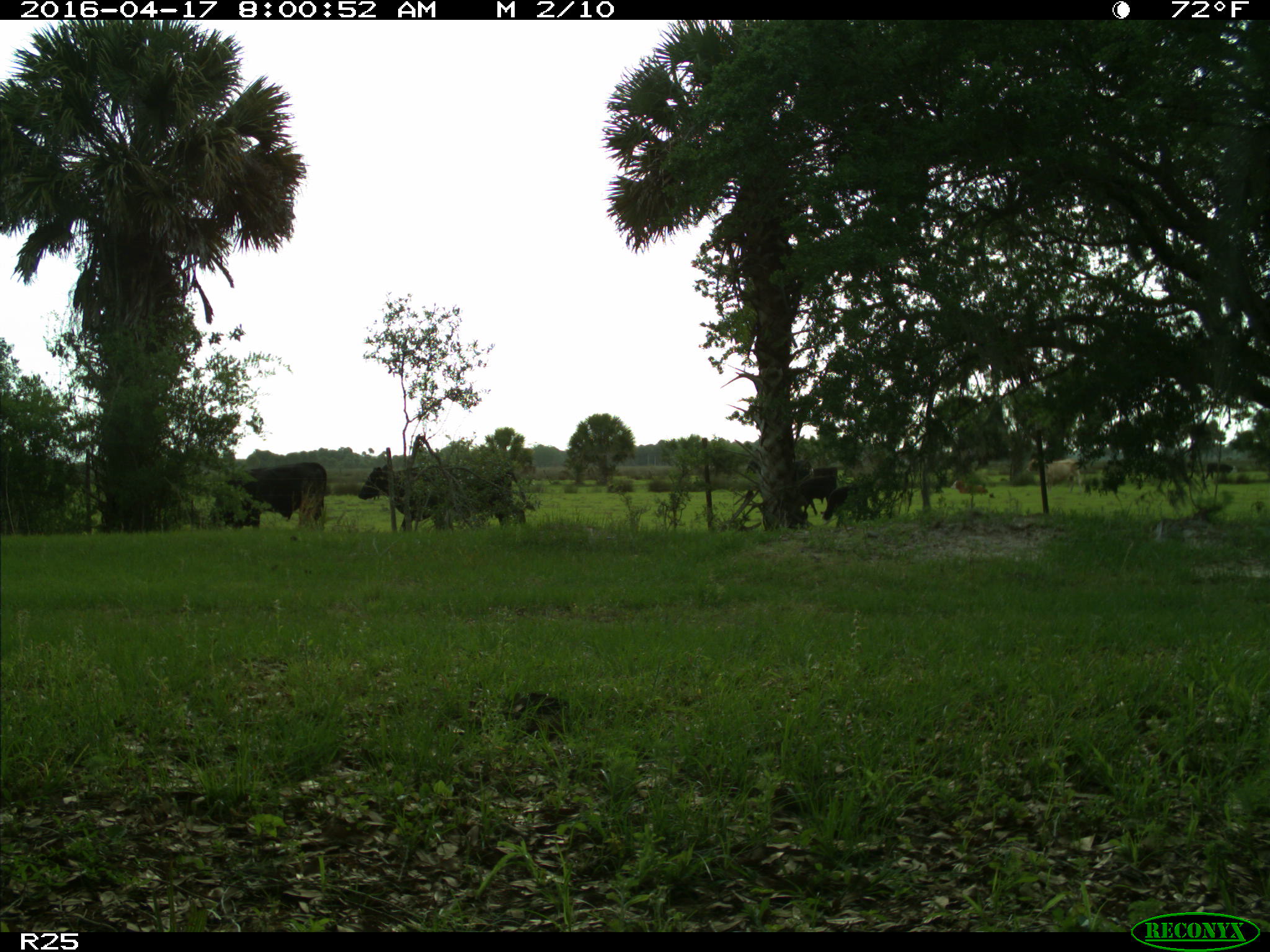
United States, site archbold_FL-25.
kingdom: Animalia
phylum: Chordata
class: Mammalia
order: Artiodactyla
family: Bovidae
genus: Bos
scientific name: Bos taurus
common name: domestic cow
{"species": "Bos taurus (domestic cow)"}